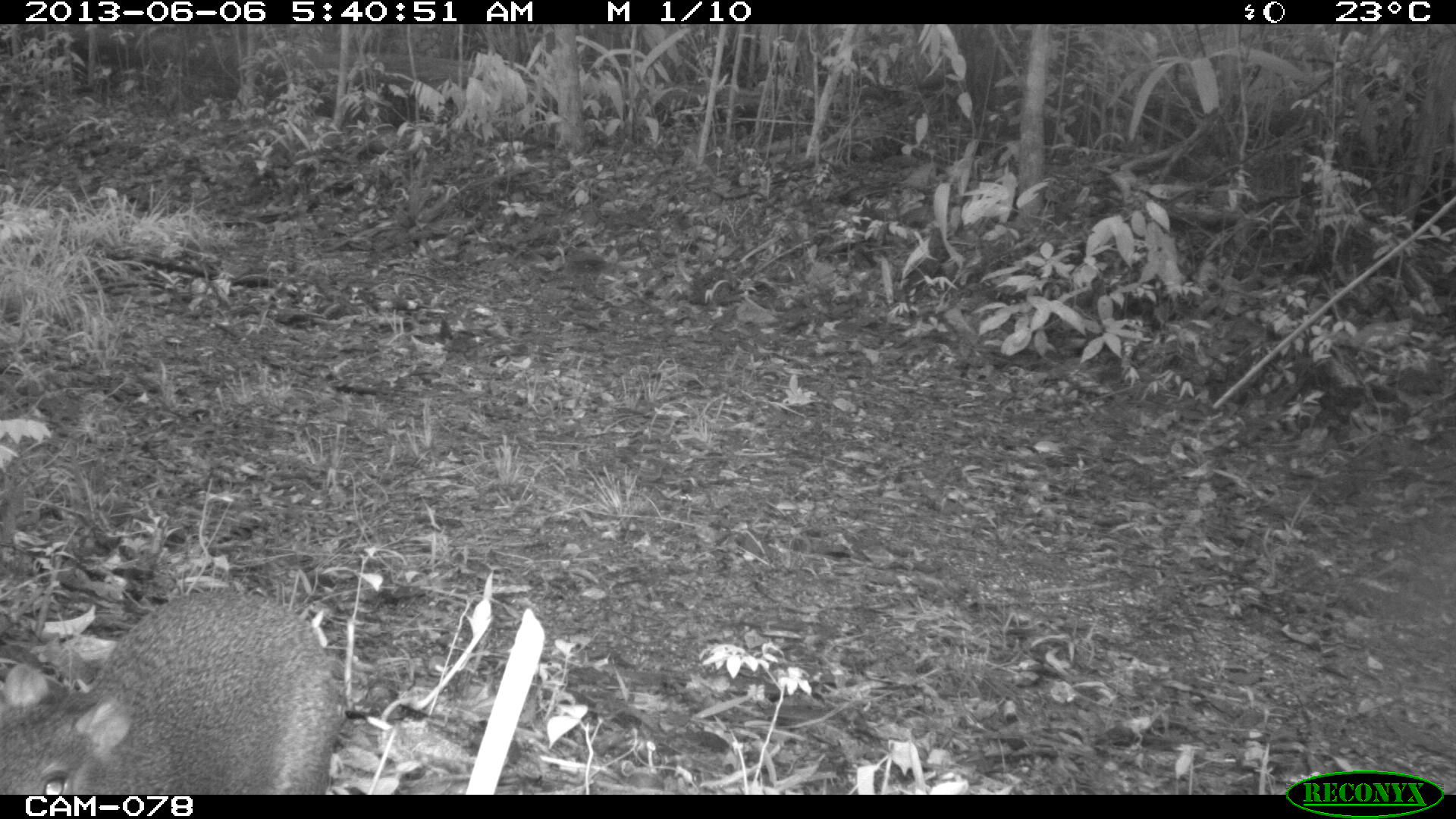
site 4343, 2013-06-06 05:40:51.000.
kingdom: Animalia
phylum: Chordata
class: Mammalia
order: Rodentia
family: Dasyproctidae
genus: Dasyprocta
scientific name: Dasyprocta punctata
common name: central american agouti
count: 1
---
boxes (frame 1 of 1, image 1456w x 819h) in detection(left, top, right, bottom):
dasyprocta punctata: detection(0, 586, 344, 794)